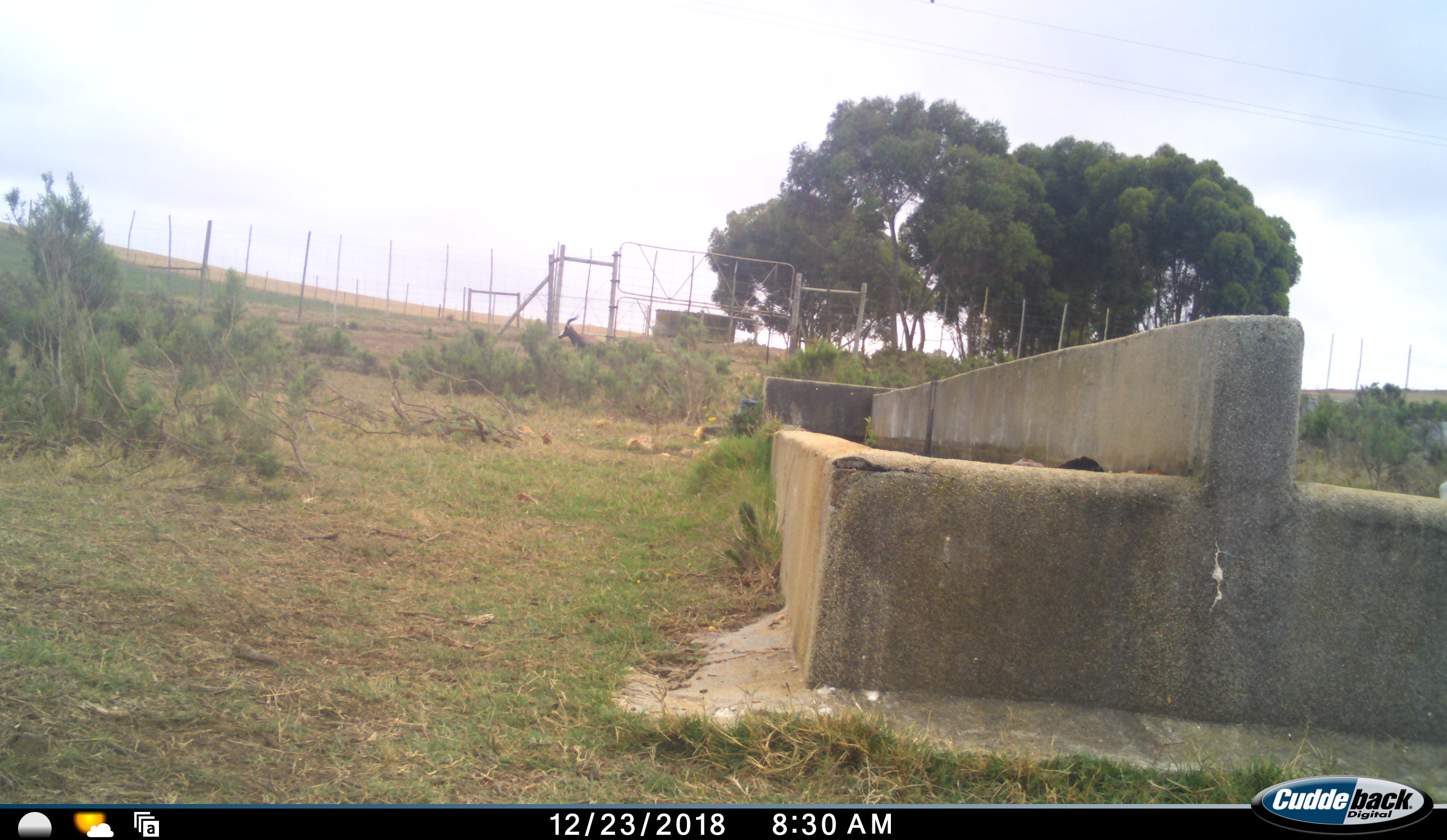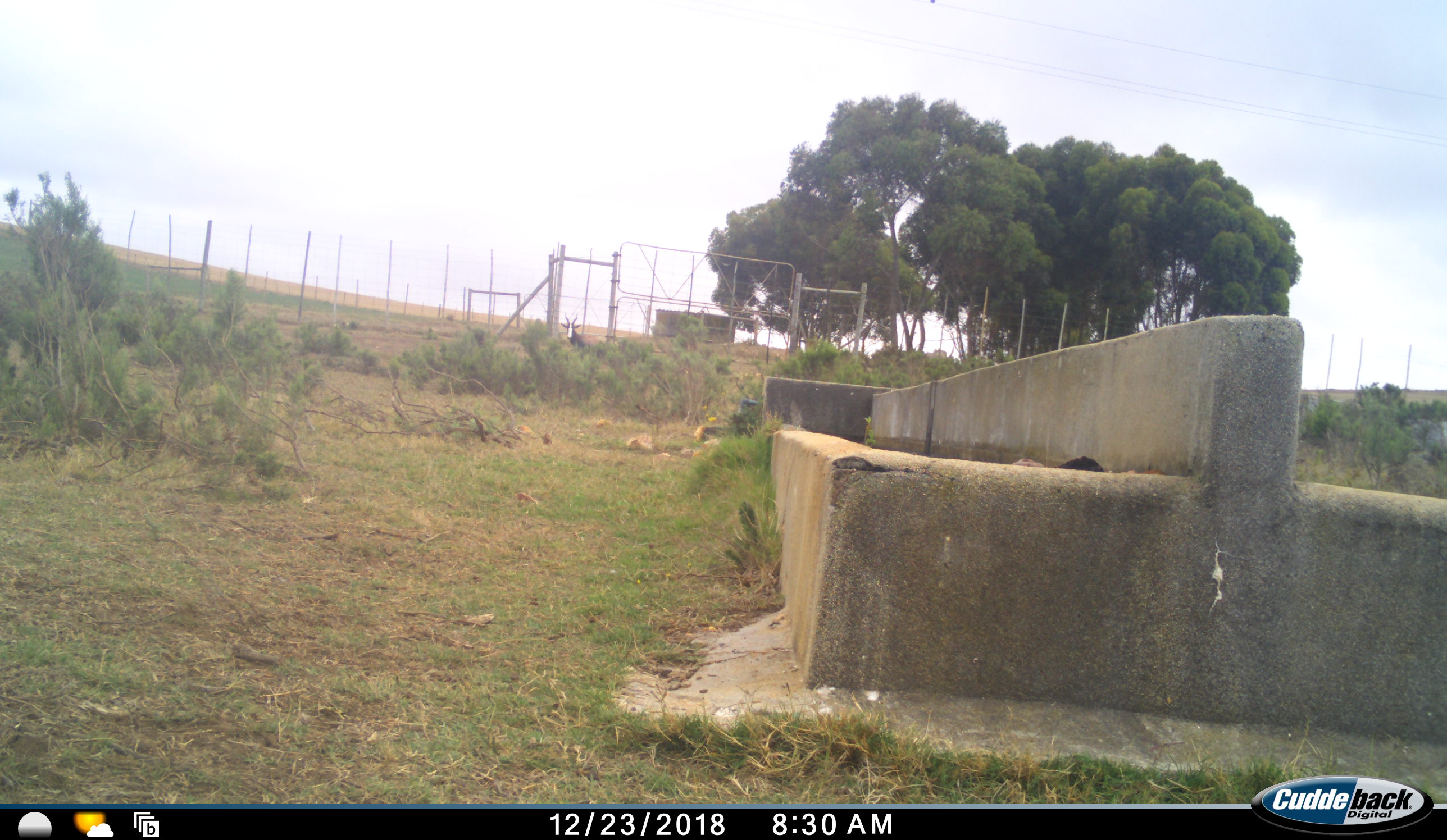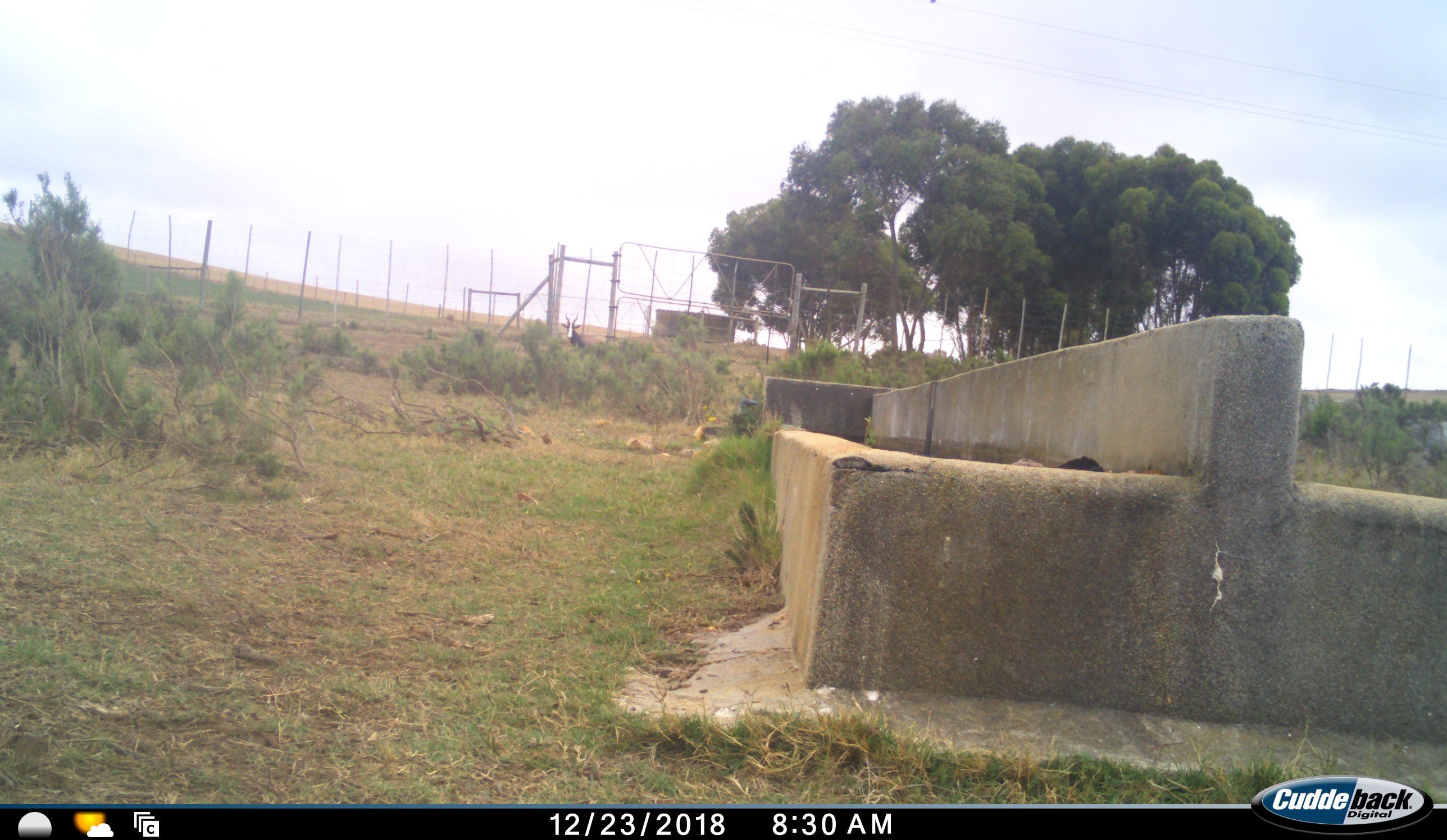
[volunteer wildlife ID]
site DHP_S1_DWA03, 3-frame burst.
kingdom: Animalia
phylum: Chordata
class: Mammalia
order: Artiodactyla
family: Bovidae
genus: Damaliscus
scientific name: Damaliscus pygargus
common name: bontebok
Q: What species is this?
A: Bontebok (Damaliscus pygargus).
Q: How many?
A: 1.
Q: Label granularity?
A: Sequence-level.